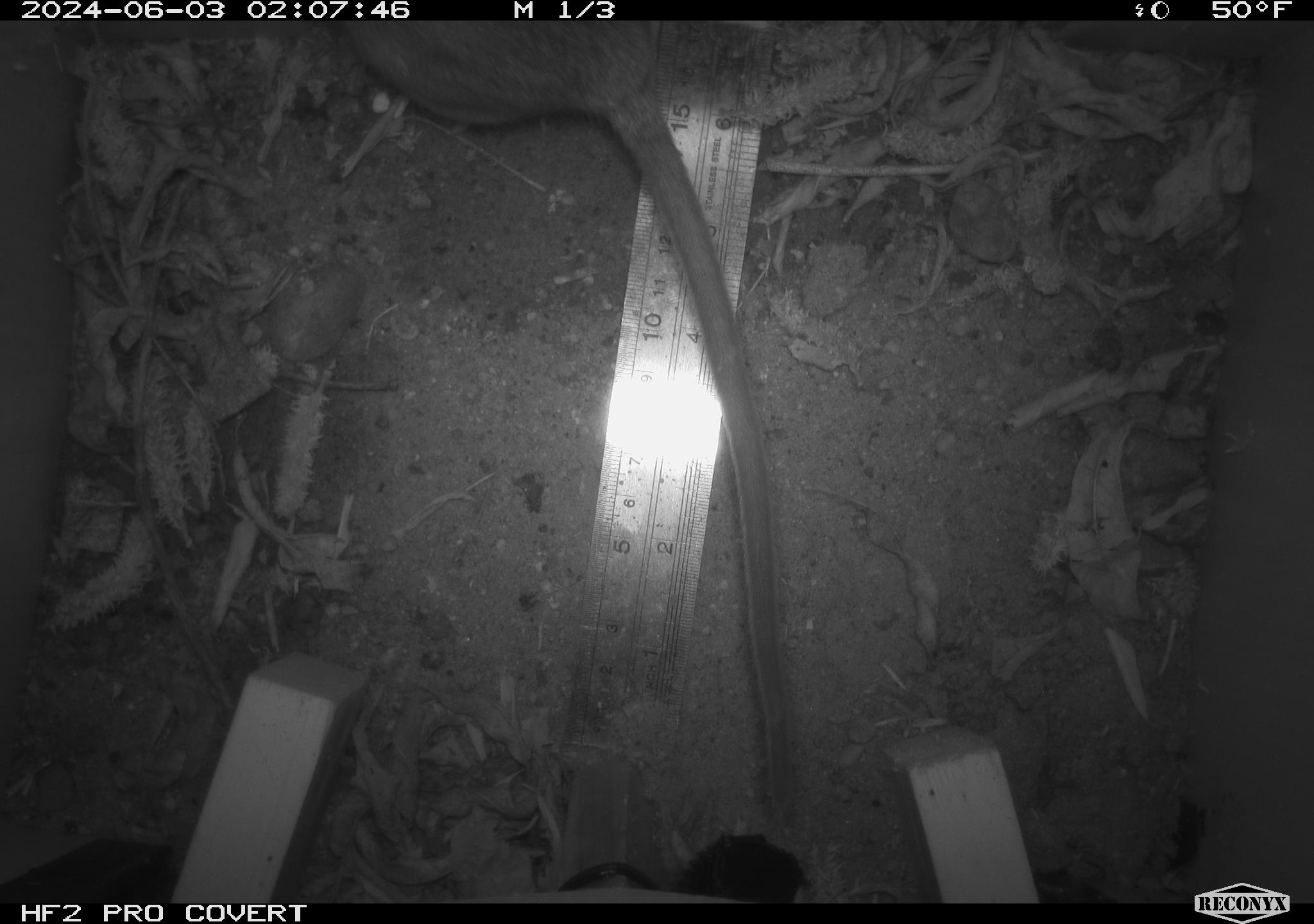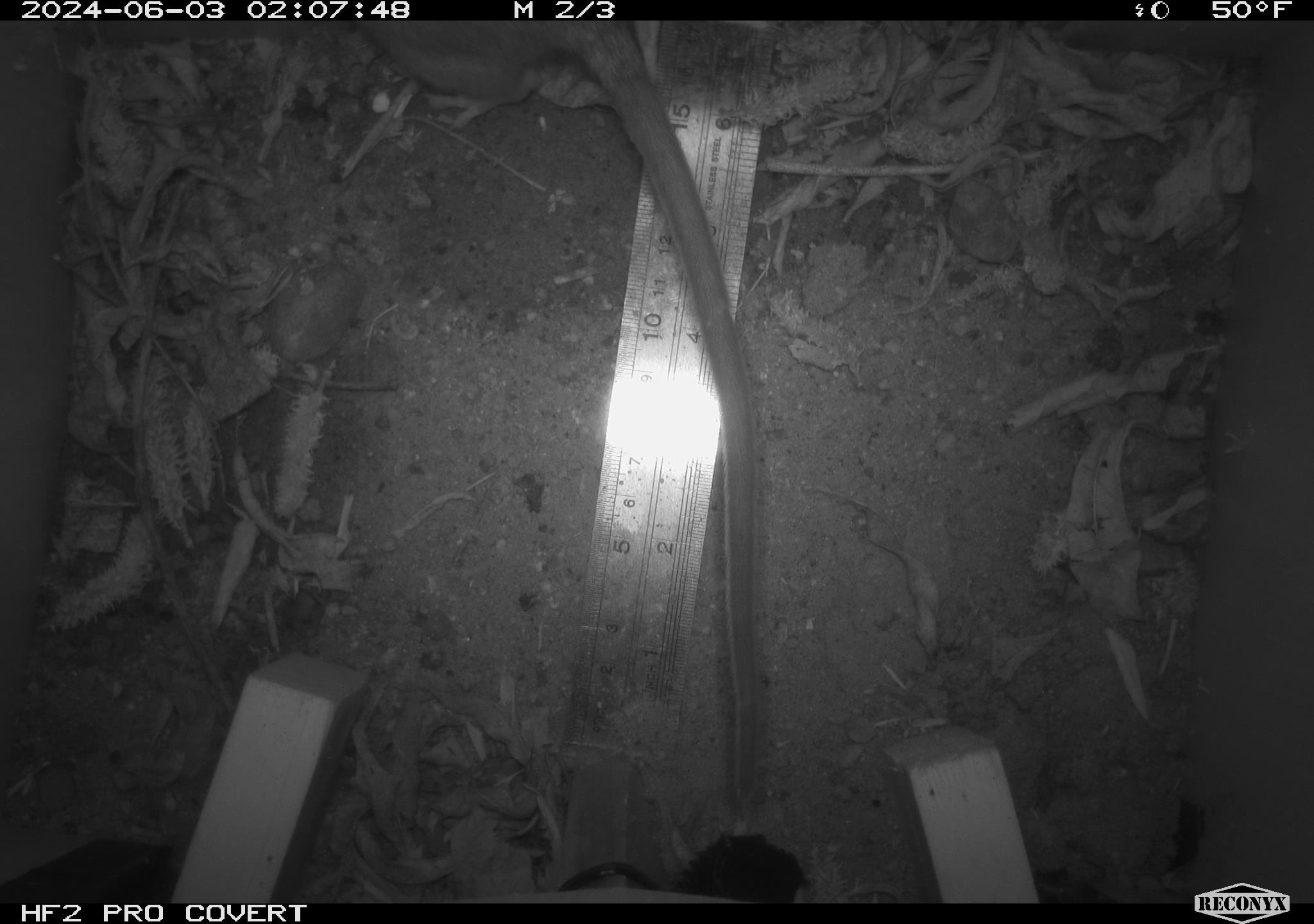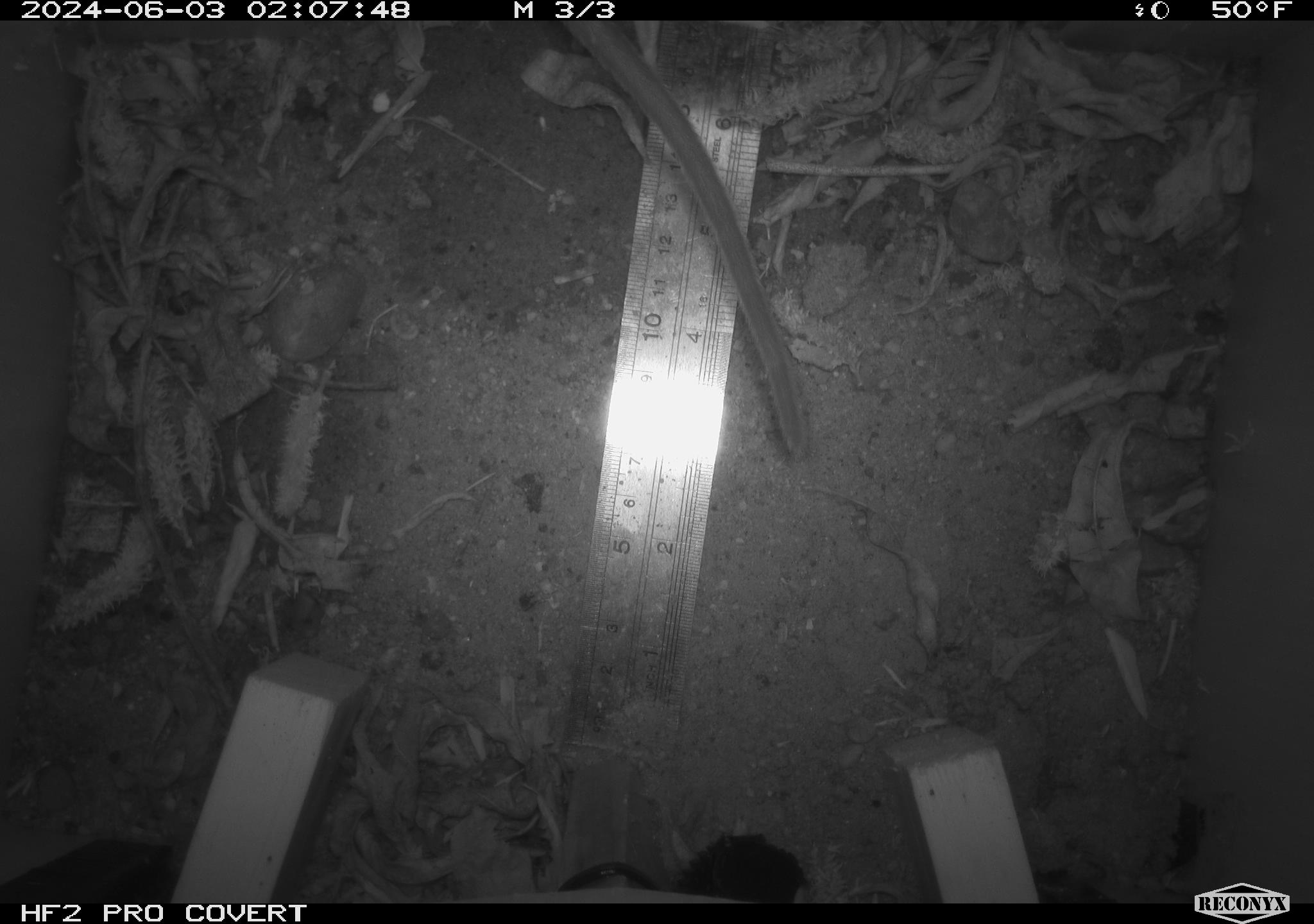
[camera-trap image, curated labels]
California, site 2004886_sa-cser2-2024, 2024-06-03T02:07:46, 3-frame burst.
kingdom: Animalia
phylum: Chordata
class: Mammalia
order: Rodentia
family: Muridae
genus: Rattus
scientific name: Rattus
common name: rat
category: rattus species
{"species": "rattus species (rat) (Rattus)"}